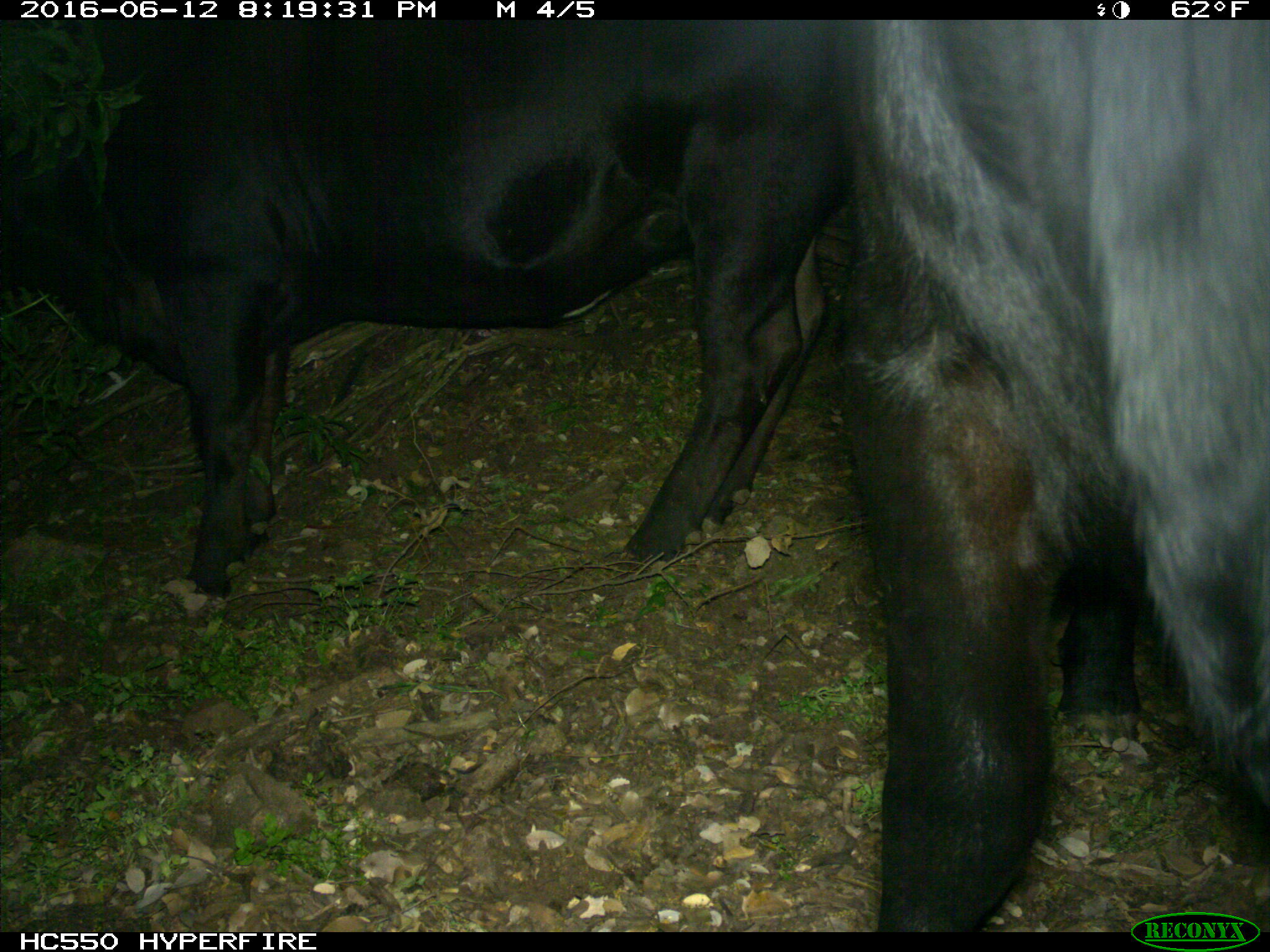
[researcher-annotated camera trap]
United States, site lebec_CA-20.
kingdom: Animalia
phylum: Chordata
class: Mammalia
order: Artiodactyla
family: Bovidae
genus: Bos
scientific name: Bos taurus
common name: domestic cow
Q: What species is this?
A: Bos taurus (domestic cow).